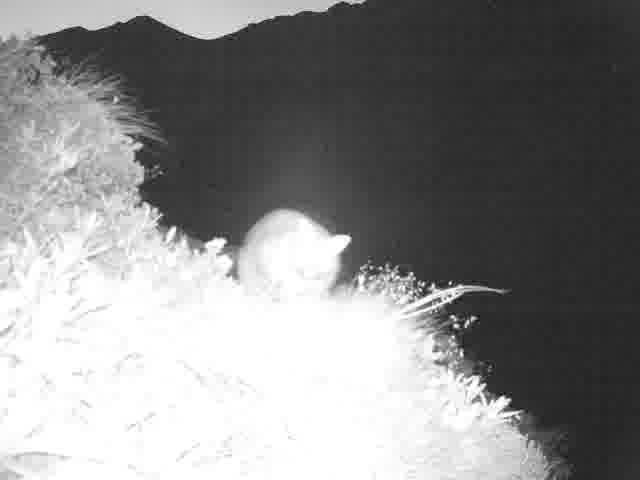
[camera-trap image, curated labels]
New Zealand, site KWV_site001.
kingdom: Animalia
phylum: Chordata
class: Mammalia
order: Diprotodontia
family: Phalangeridae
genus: Trichosurus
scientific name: Trichosurus vulpecula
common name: common brushtail possum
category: possum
Possum (common brushtail possum) (Trichosurus vulpecula).